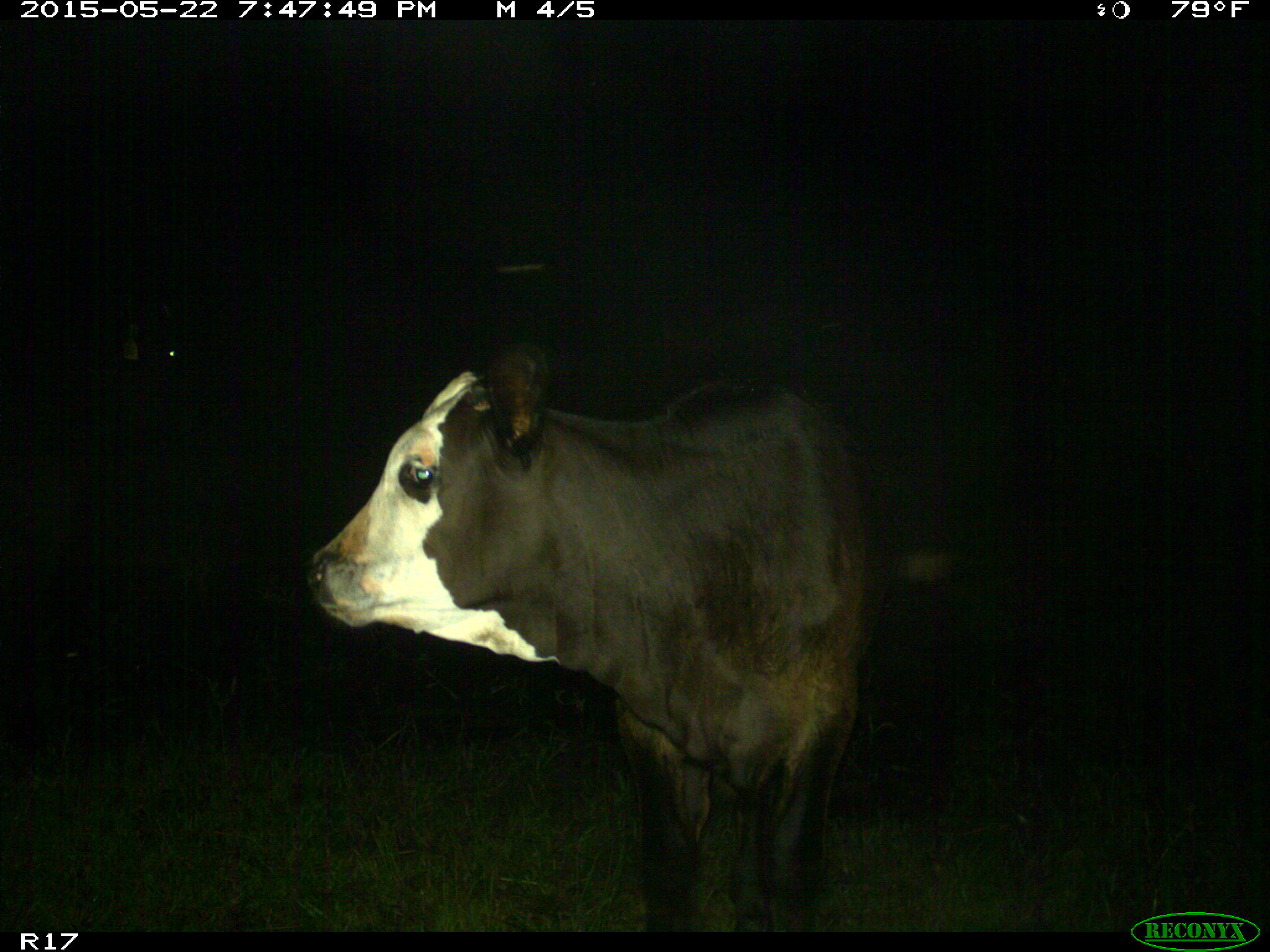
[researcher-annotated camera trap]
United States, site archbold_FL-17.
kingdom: Animalia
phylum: Chordata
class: Mammalia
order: Artiodactyla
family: Bovidae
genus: Bos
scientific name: Bos taurus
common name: domestic cow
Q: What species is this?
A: Bos taurus (domestic cow).